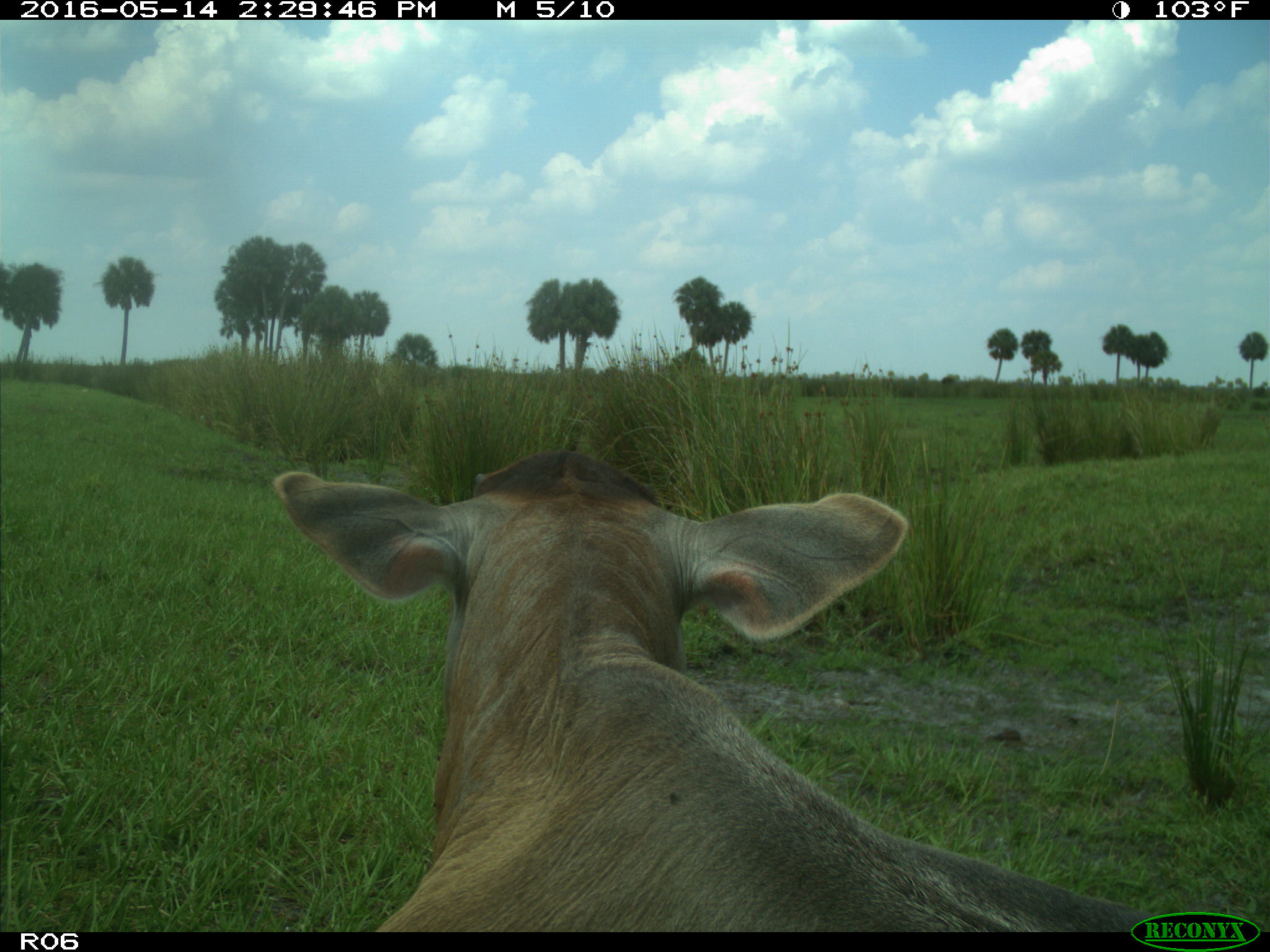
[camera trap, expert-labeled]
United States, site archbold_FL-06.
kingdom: Animalia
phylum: Chordata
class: Mammalia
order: Artiodactyla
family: Bovidae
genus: Bos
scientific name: Bos taurus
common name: domestic cow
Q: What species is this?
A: Bos taurus (domestic cow).